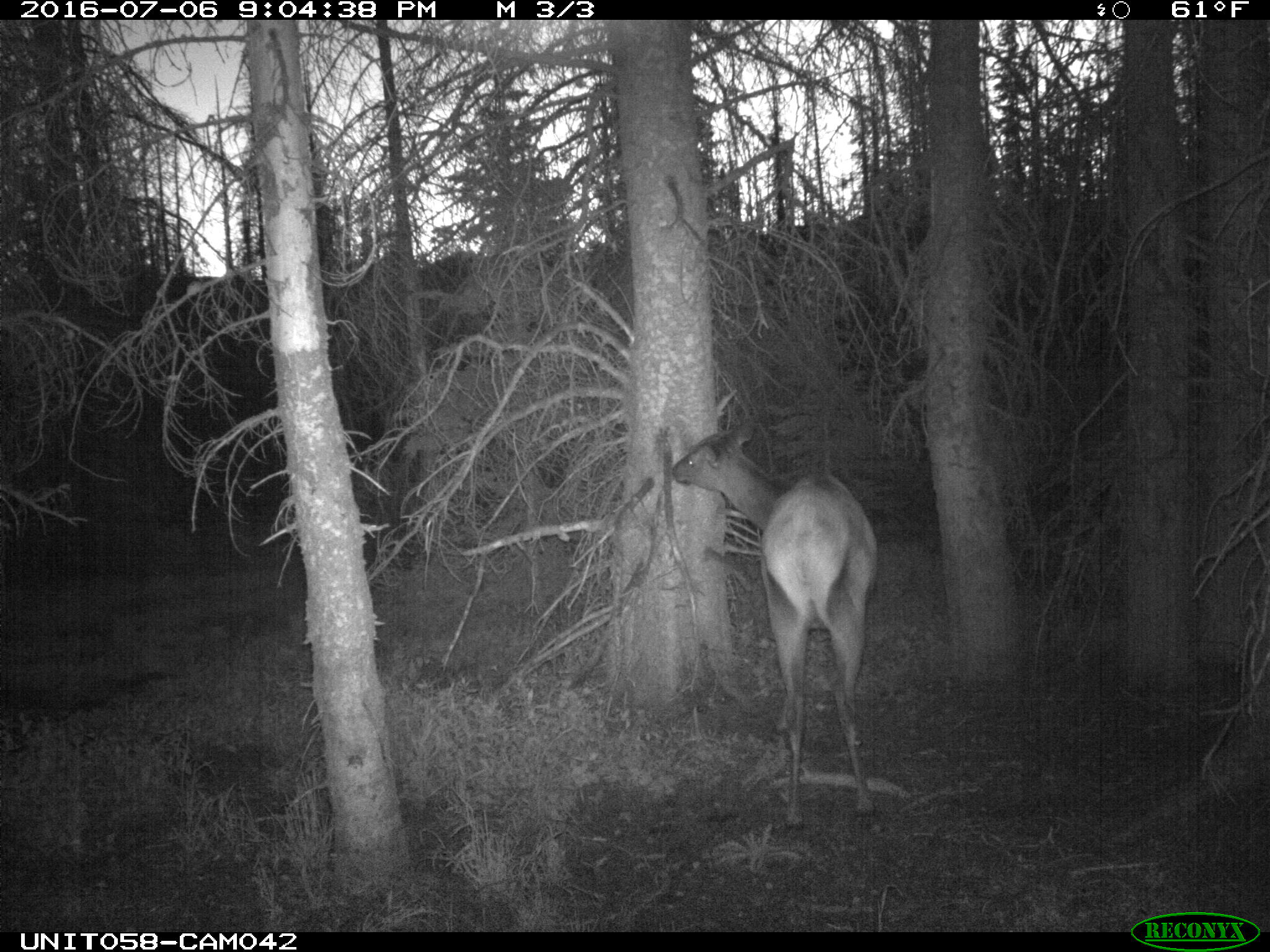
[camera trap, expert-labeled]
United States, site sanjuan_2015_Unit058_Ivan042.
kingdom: Animalia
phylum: Chordata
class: Mammalia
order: Artiodactyla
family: Cervidae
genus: Cervus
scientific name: Cervus elaphus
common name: red deer